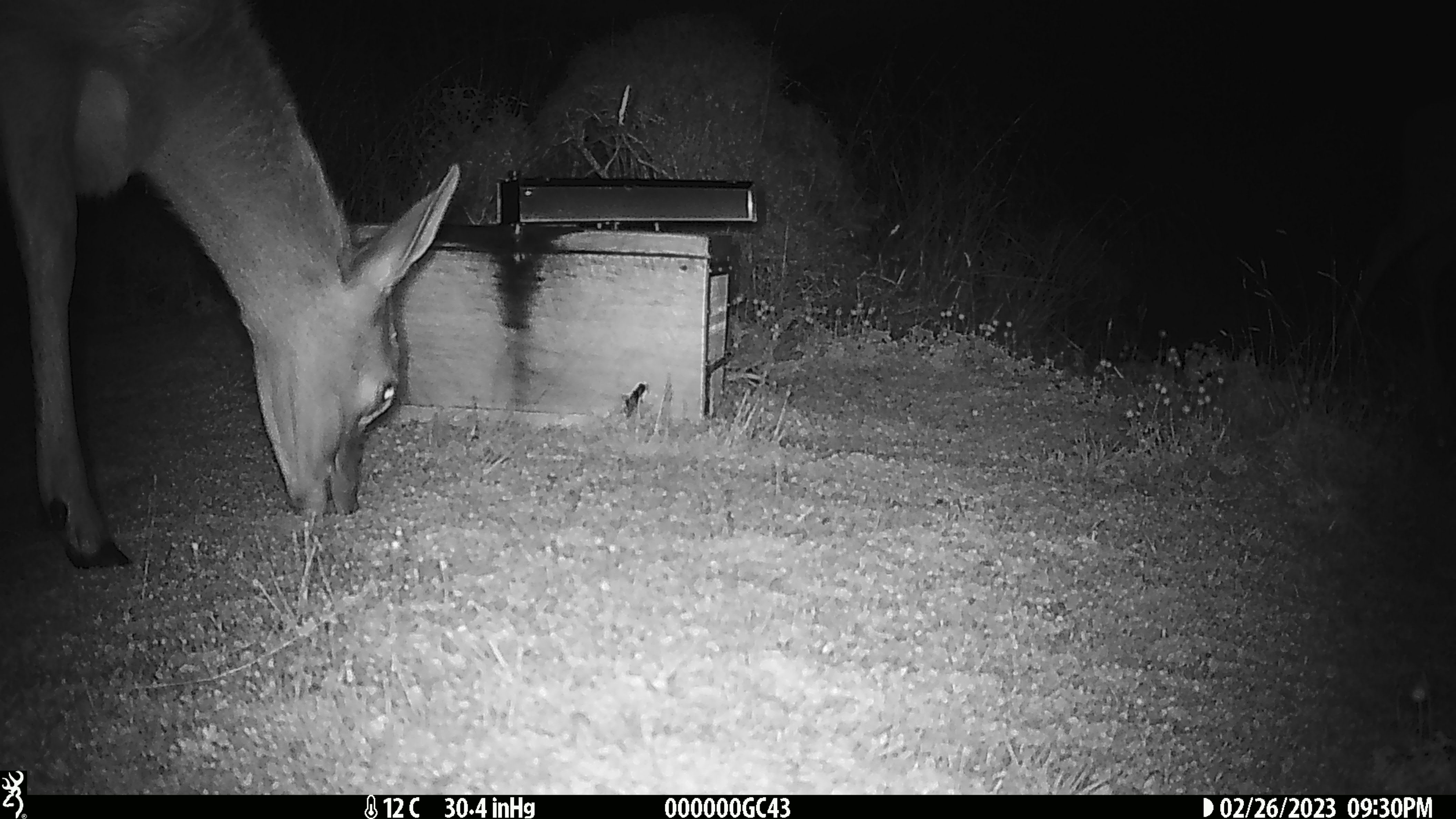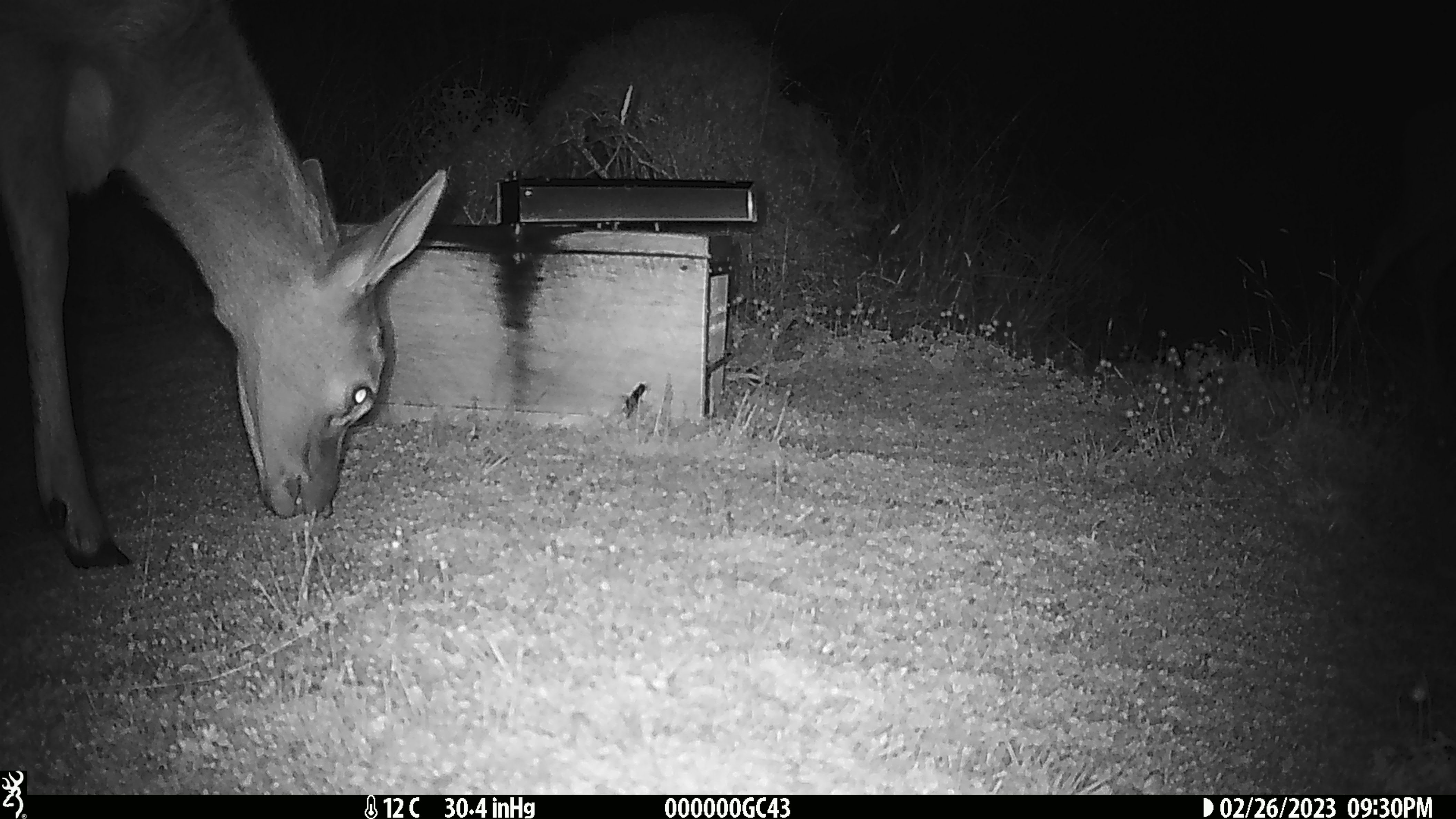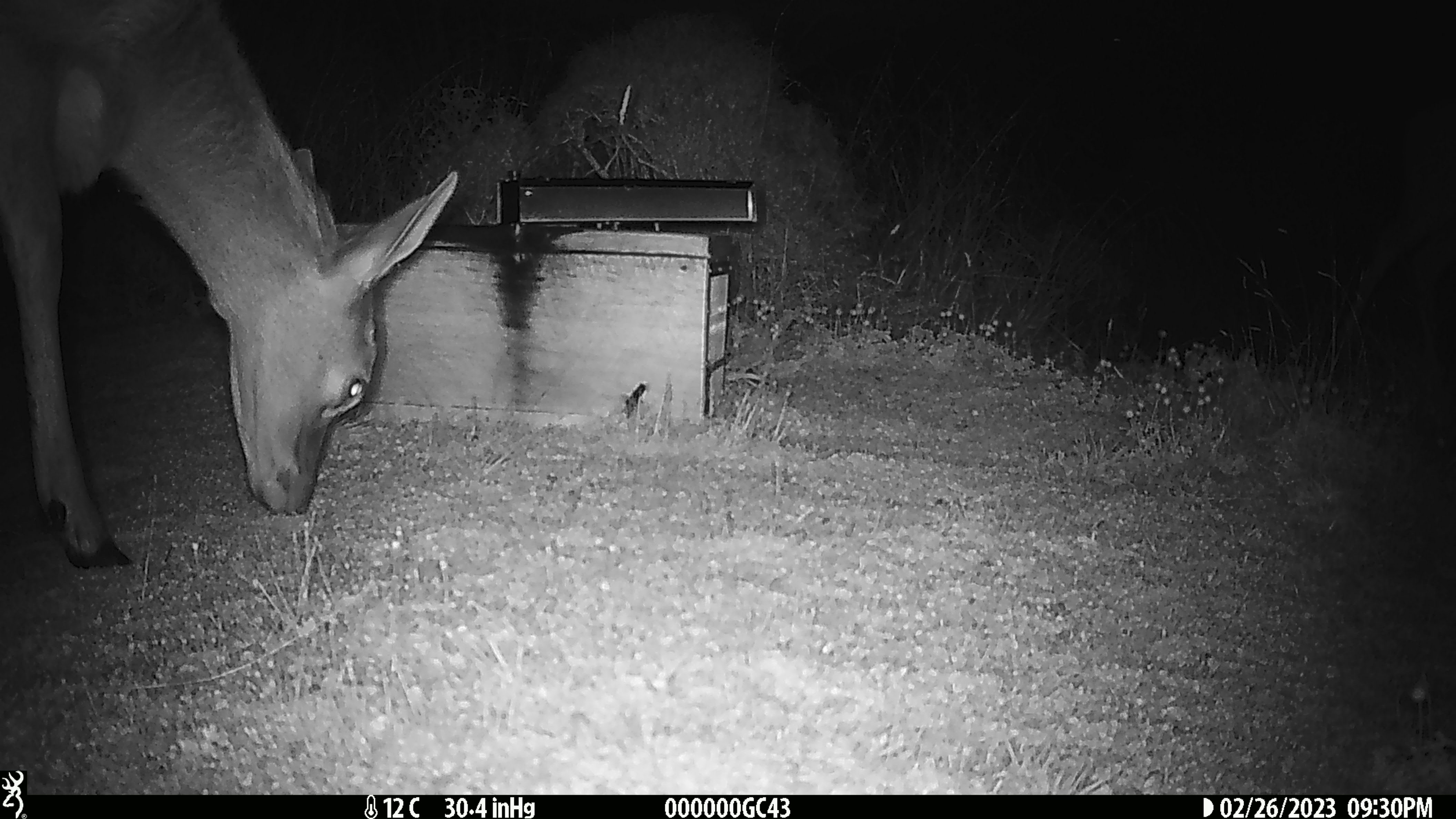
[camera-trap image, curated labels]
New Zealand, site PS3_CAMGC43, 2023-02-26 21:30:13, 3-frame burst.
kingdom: Animalia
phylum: Chordata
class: Mammalia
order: Artiodactyla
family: Cervidae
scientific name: Cervidae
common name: deer